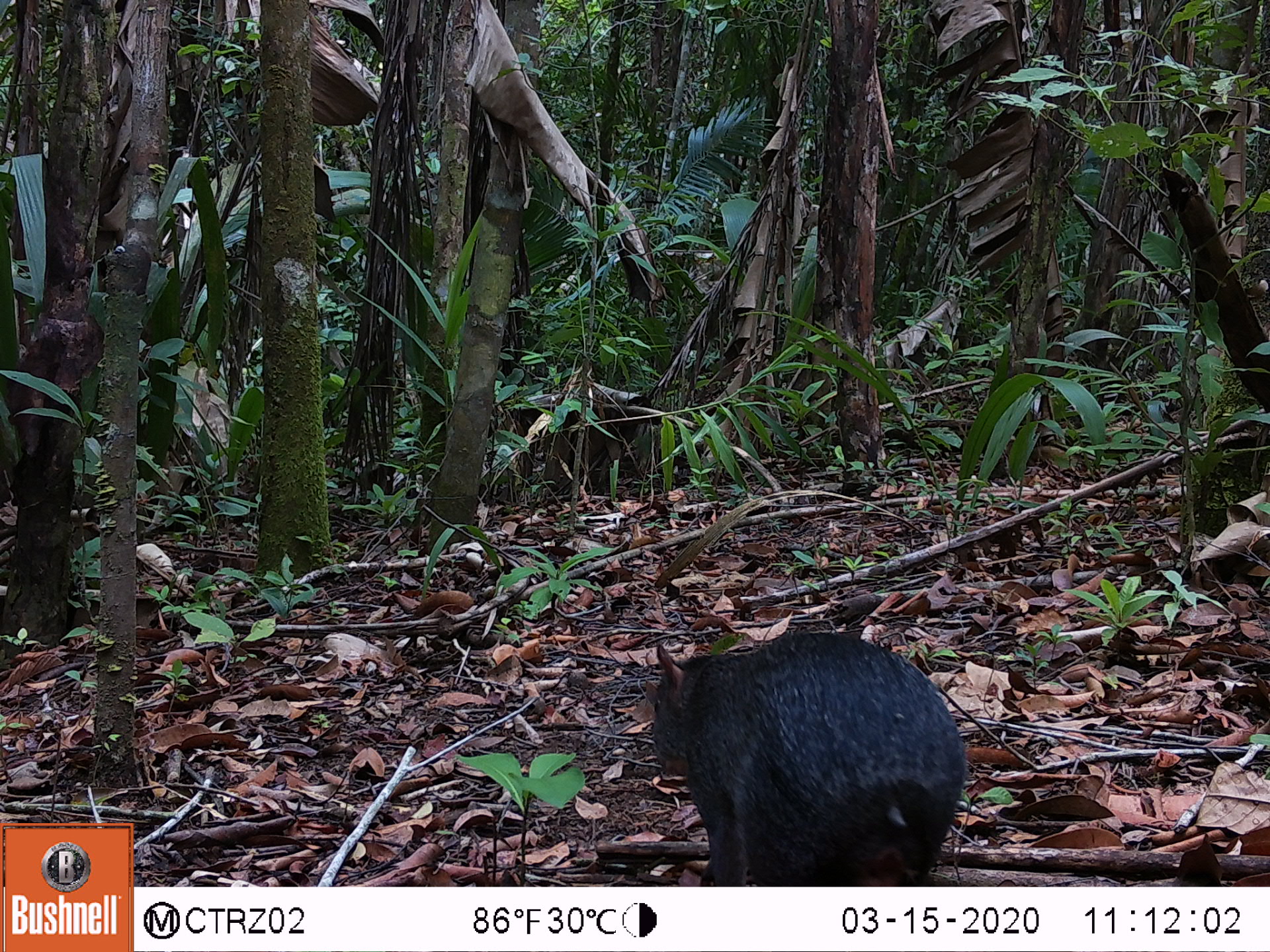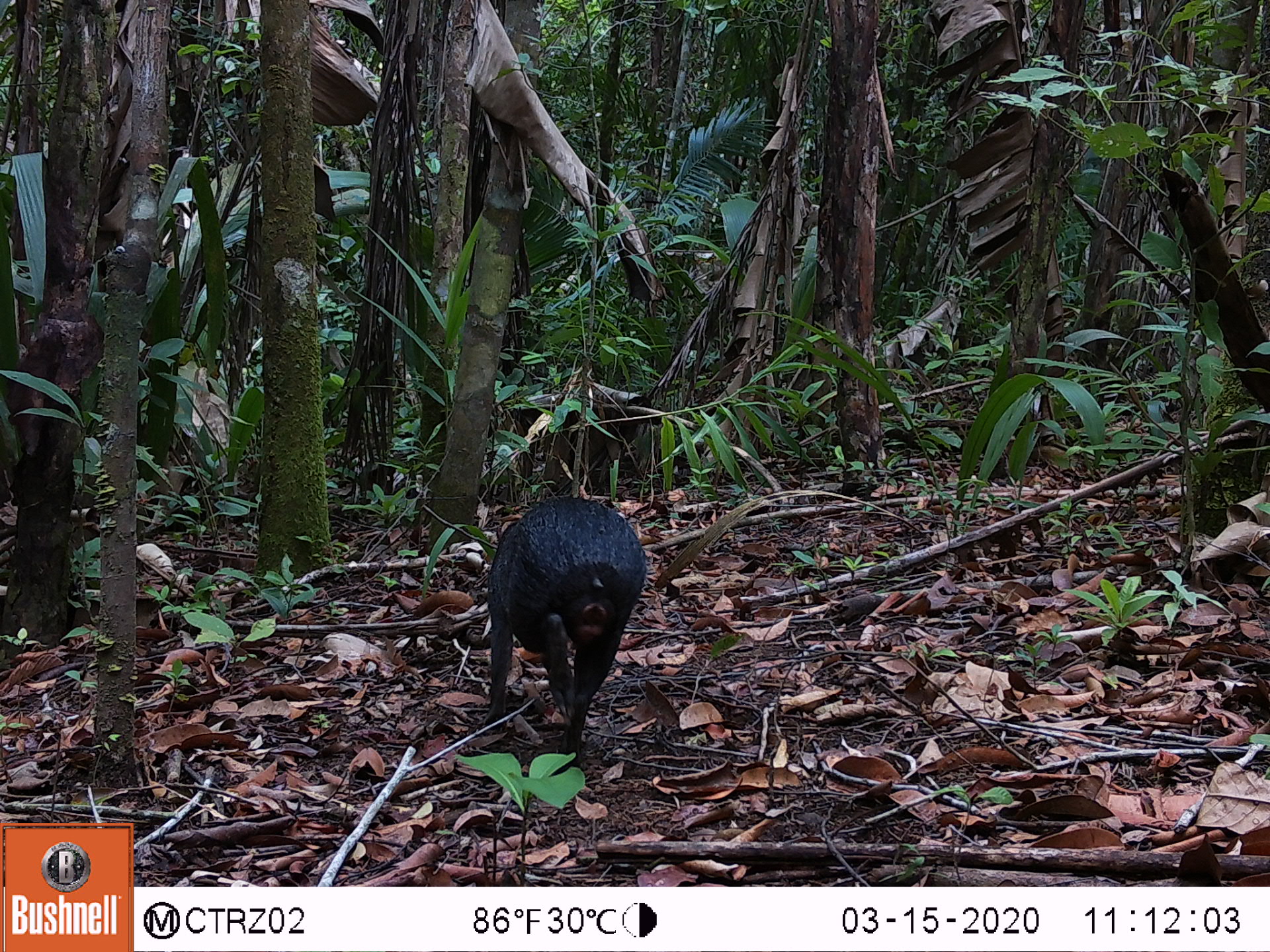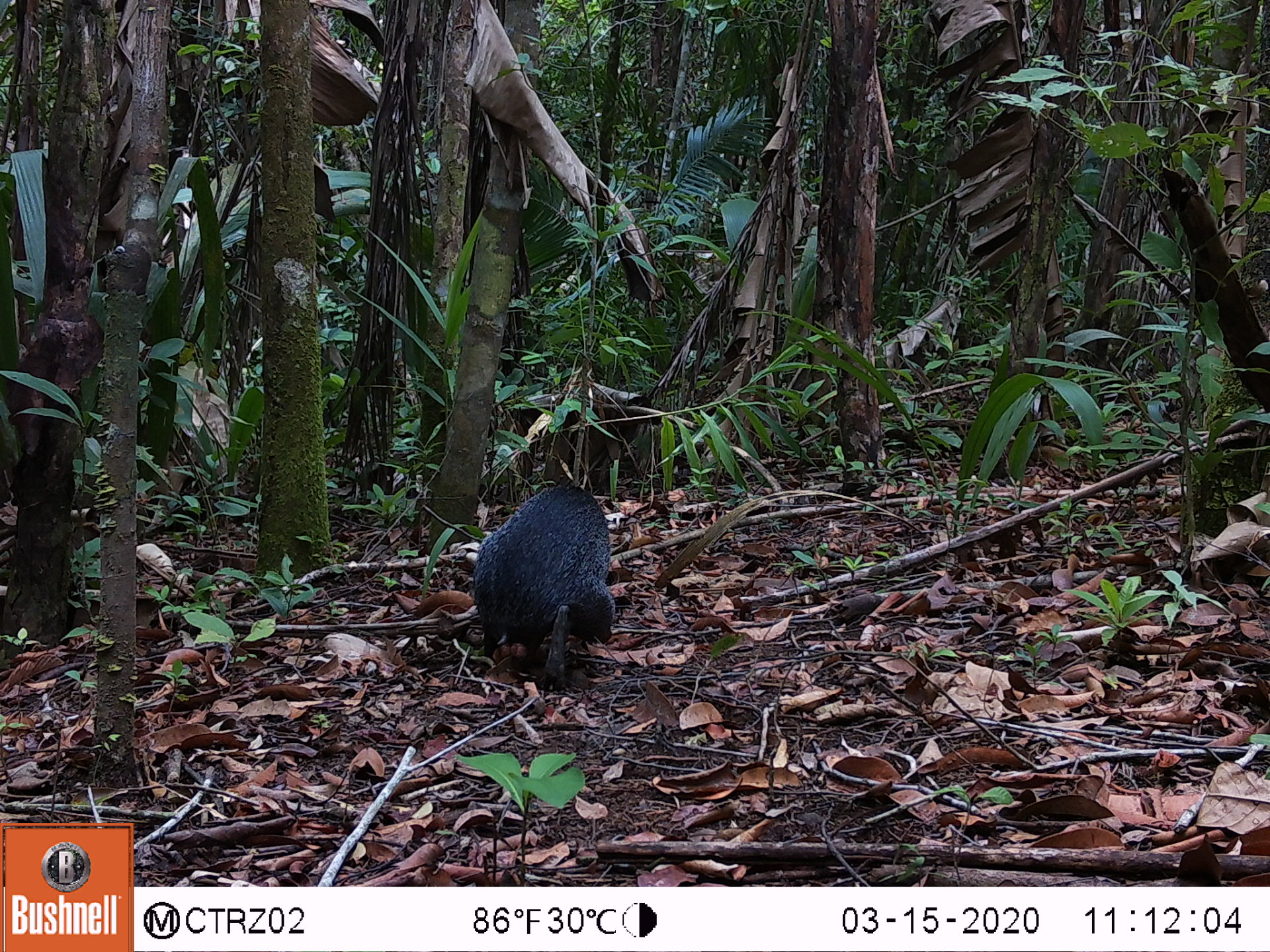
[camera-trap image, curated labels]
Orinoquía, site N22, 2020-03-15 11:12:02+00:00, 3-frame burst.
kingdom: Animalia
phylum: Chordata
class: Mammalia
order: Rodentia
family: Dasyproctidae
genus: Dasyprocta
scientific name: Dasyprocta fuliginosa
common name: black agouti